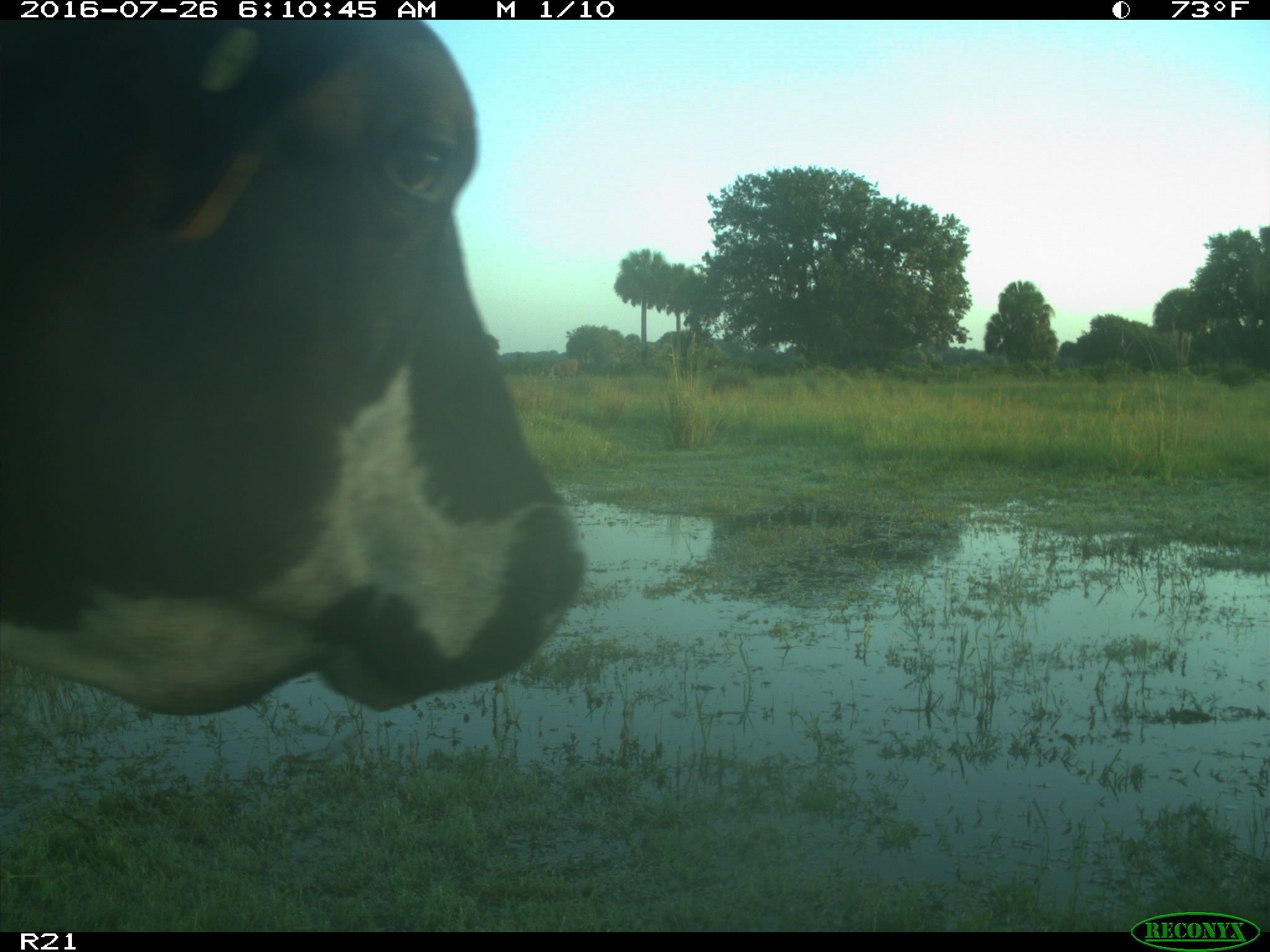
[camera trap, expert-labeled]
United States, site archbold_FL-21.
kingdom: Animalia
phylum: Chordata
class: Mammalia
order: Artiodactyla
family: Bovidae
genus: Bos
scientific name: Bos taurus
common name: domestic cow